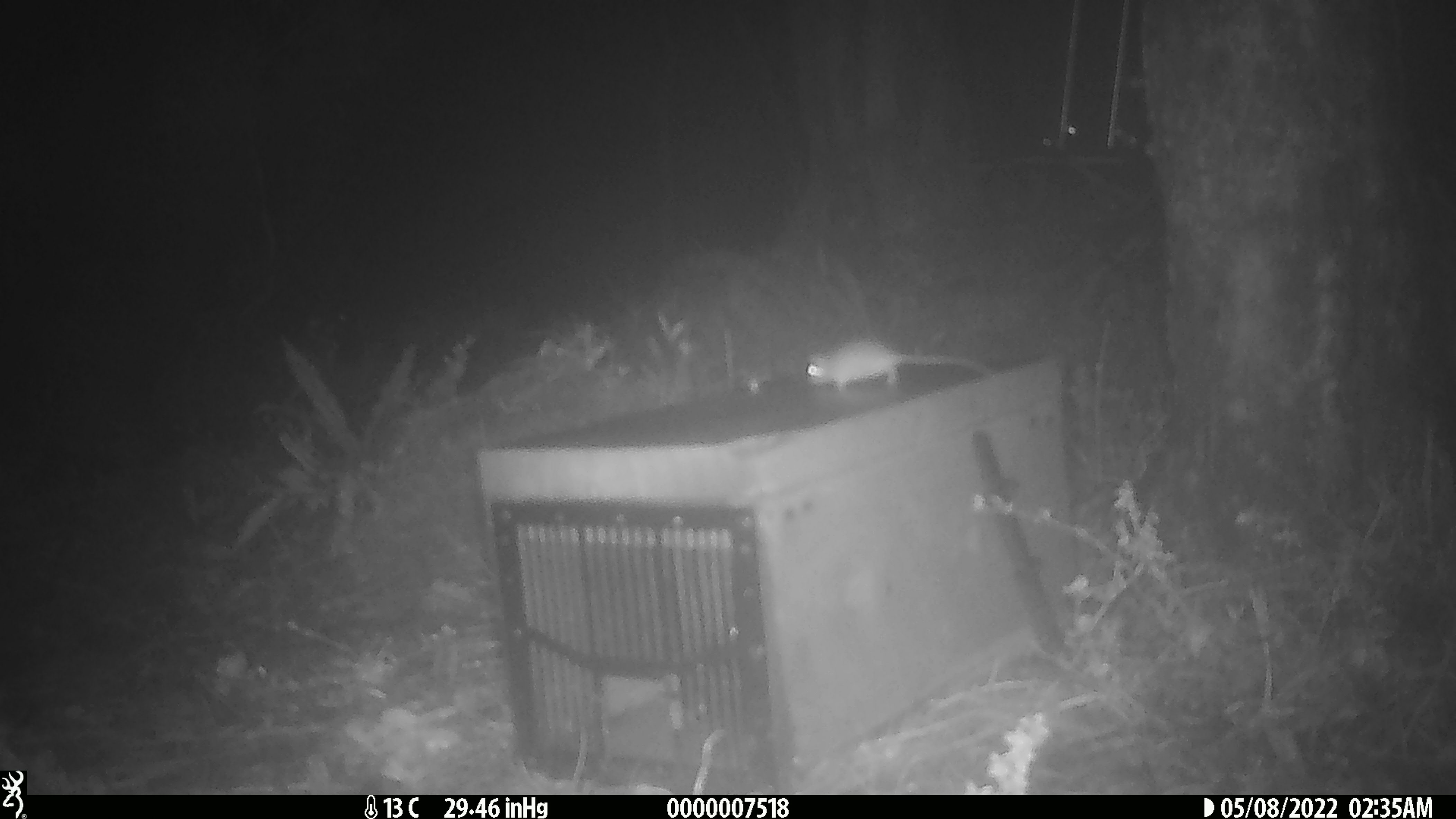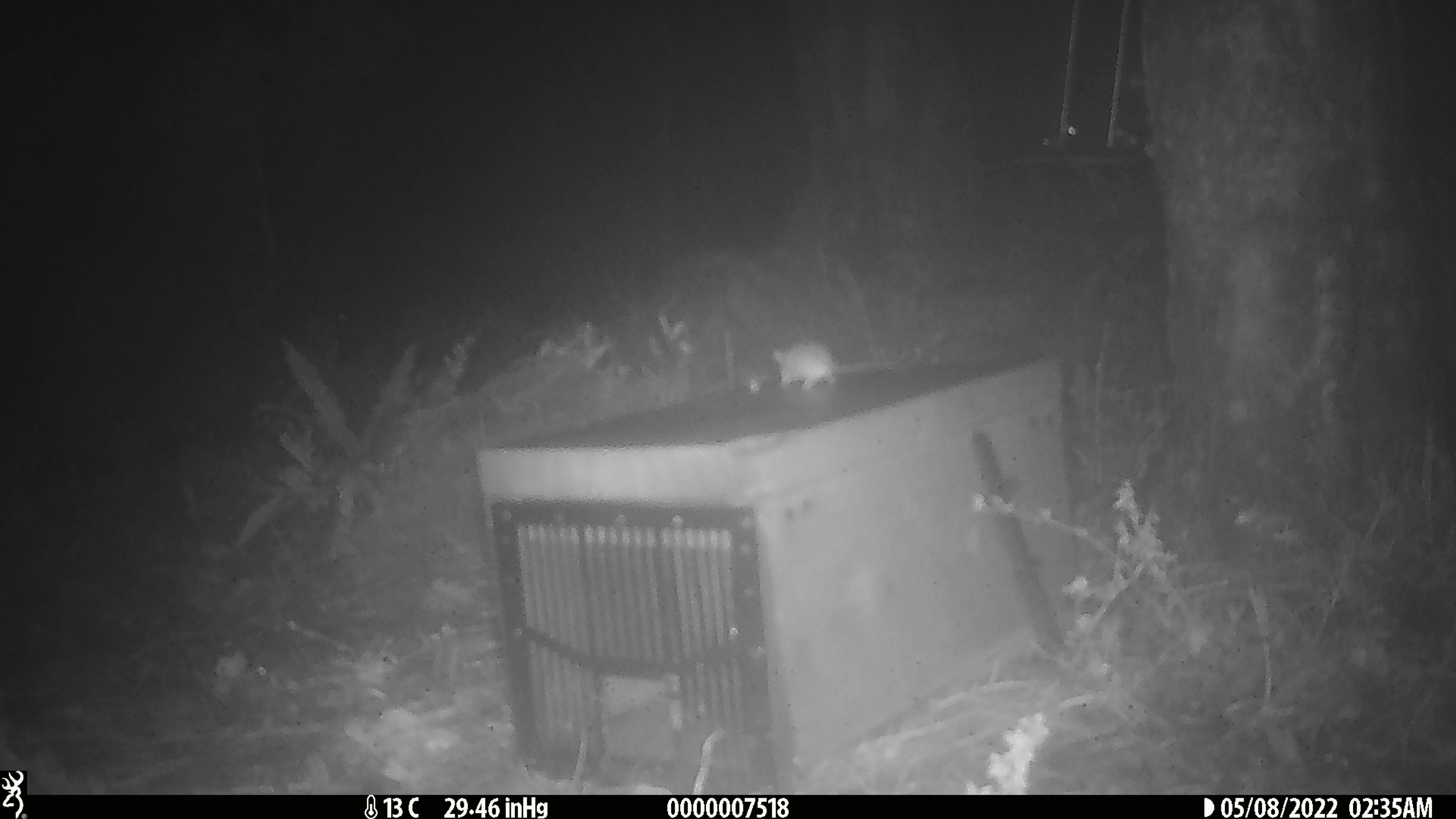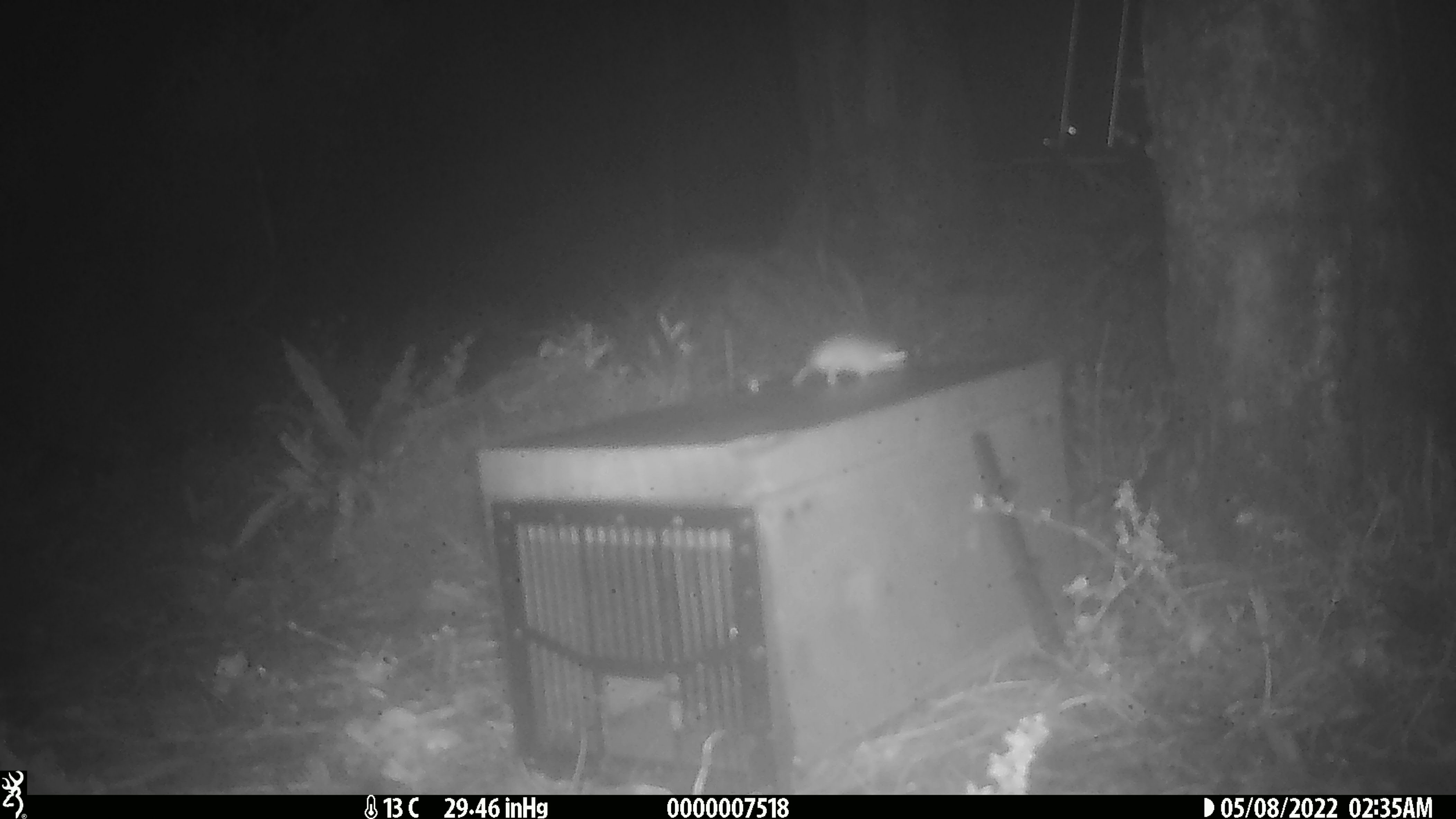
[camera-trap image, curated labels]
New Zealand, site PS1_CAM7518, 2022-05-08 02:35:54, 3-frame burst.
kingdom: Animalia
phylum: Chordata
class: Mammalia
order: Rodentia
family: Muridae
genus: Mus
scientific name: Mus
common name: mouse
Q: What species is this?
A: Mouse (Mus).